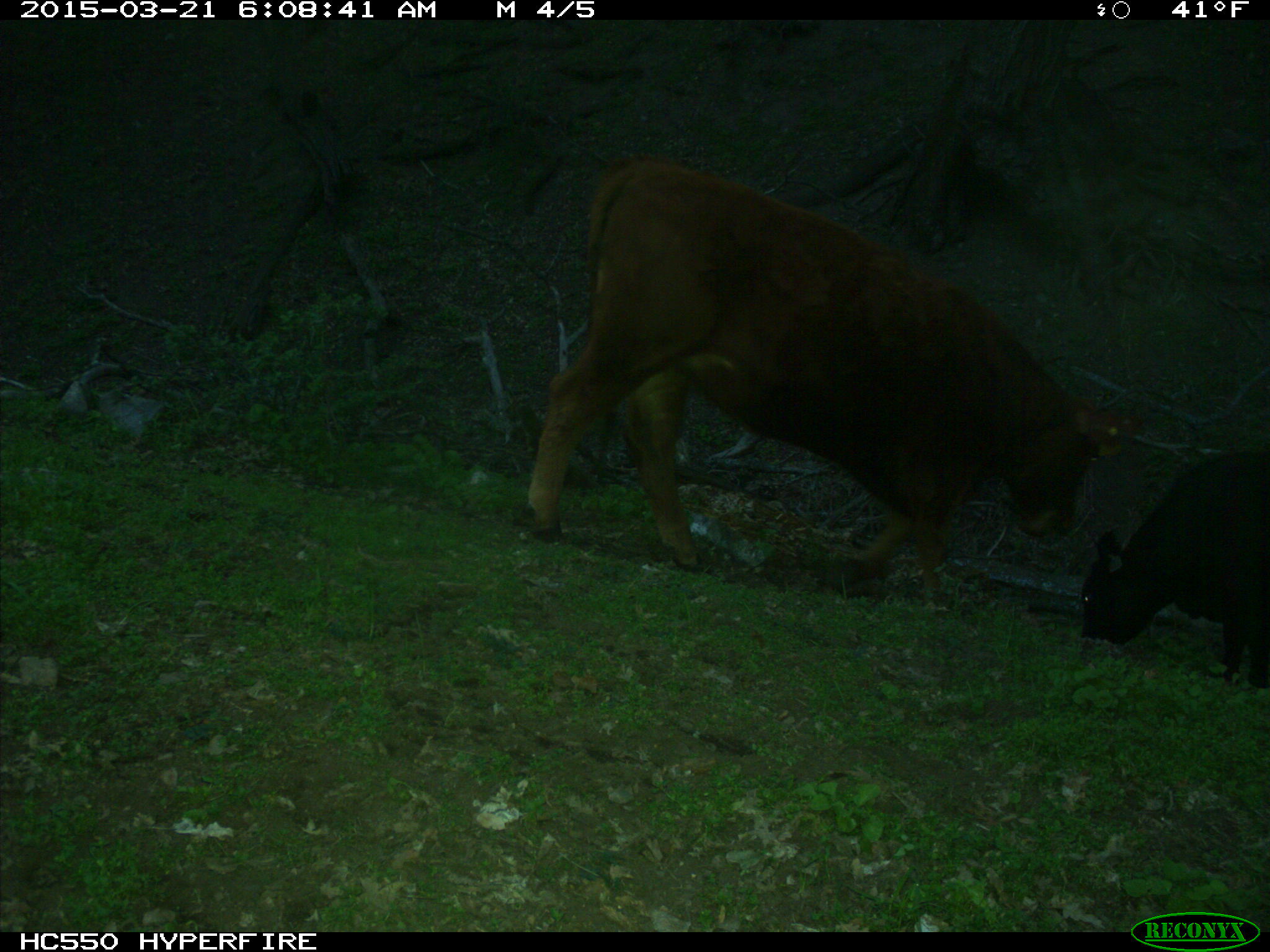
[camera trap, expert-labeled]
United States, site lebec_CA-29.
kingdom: Animalia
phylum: Chordata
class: Mammalia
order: Artiodactyla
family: Bovidae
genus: Bos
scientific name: Bos taurus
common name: domestic cow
Bos taurus (domestic cow).